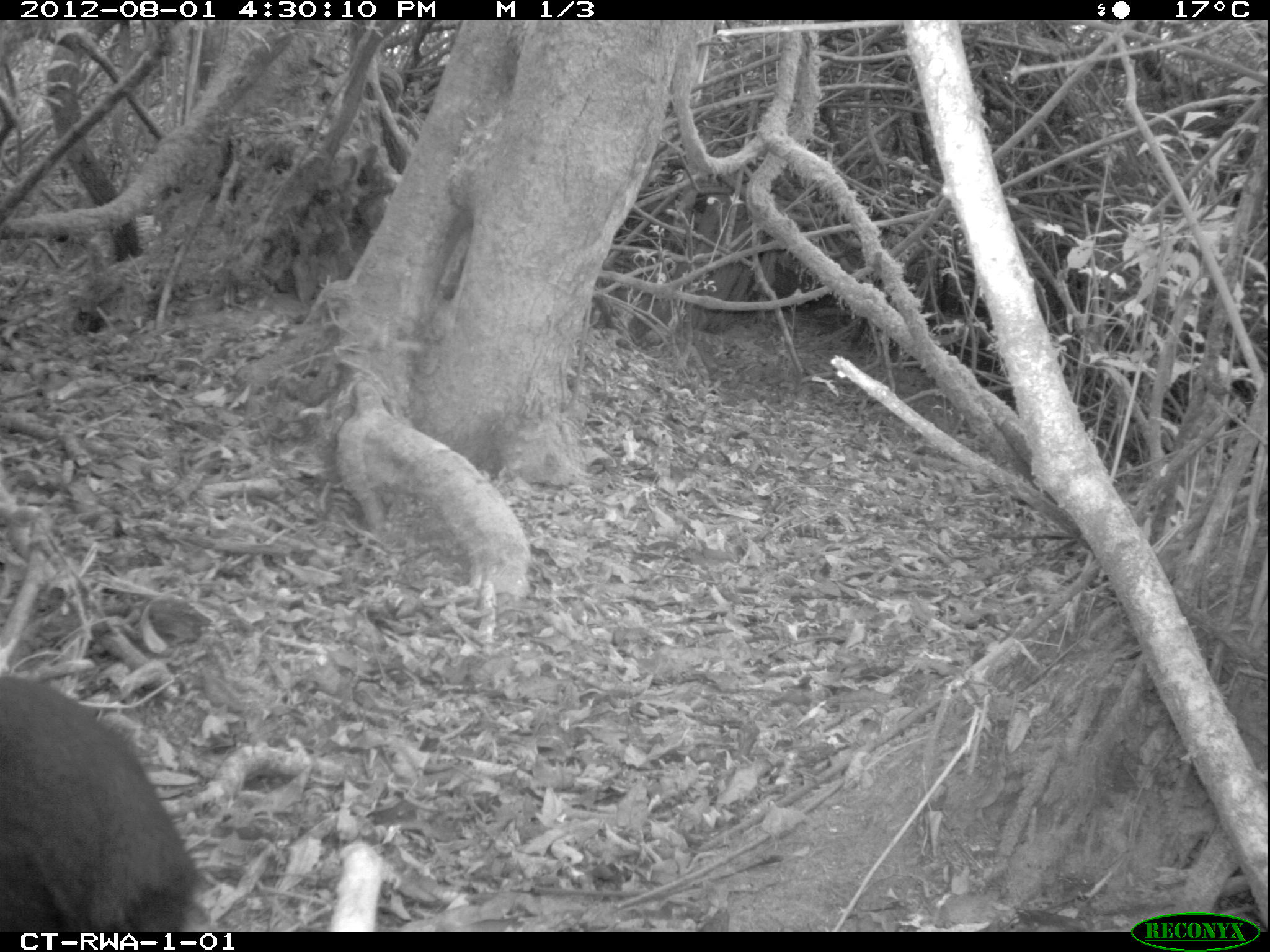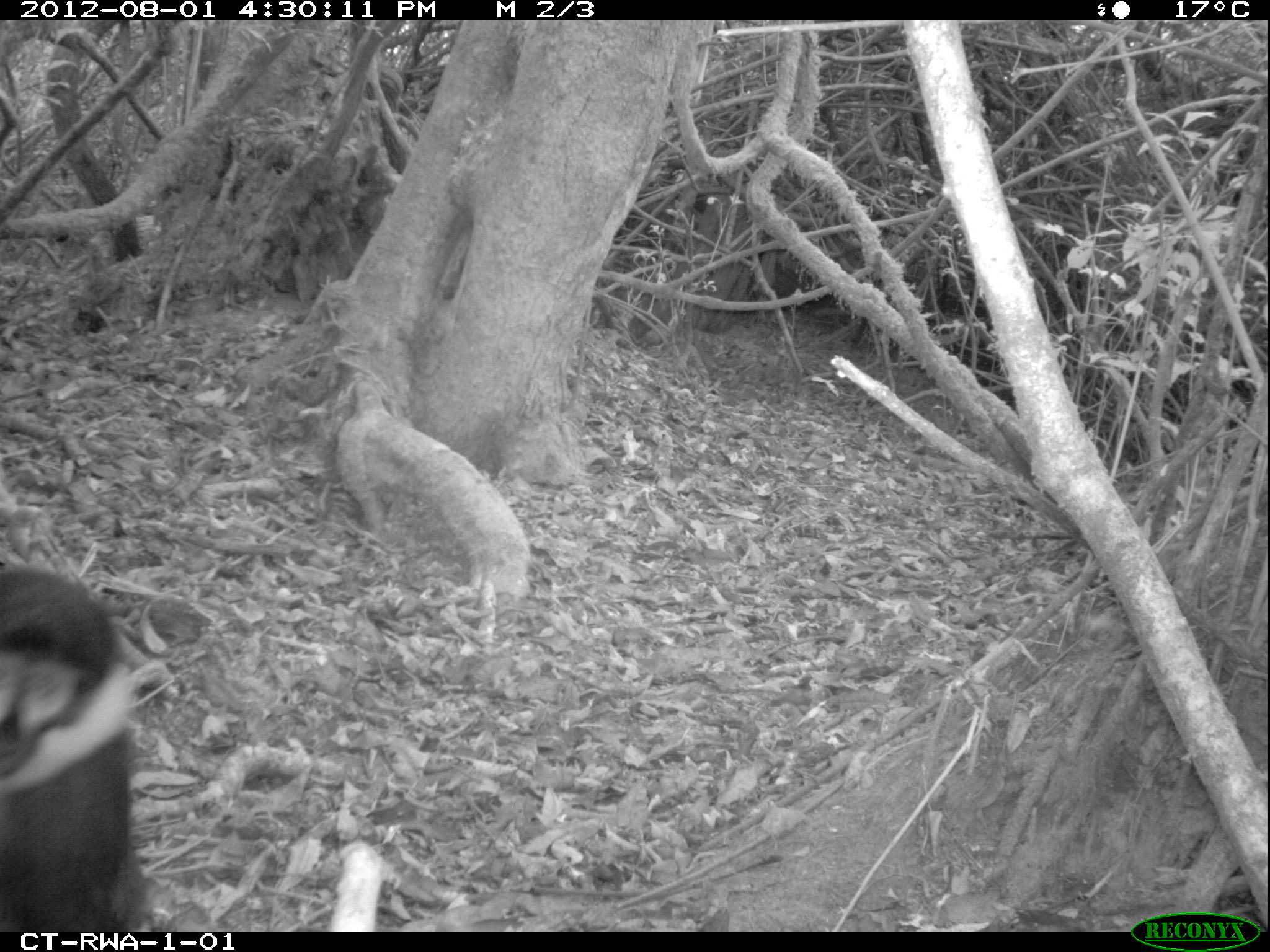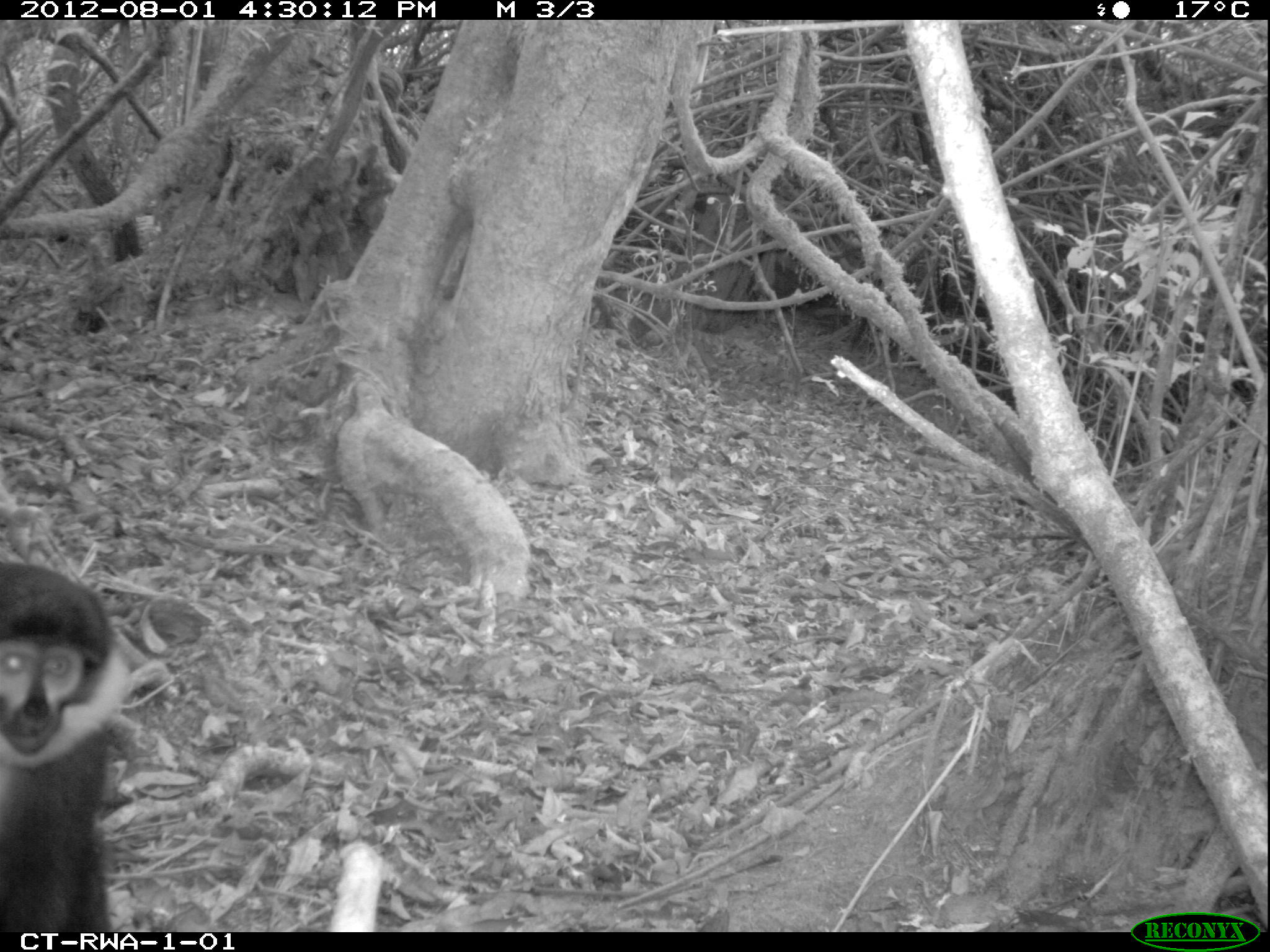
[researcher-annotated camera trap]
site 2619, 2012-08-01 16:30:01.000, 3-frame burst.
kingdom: Animalia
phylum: Chordata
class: Mammalia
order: Primates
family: Cercopithecidae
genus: Allochrocebus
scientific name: Allochrocebus lhoesti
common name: l'hoest's monkey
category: cercopithecus lhoesti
Cercopithecus lhoesti (l'hoest's monkey) (Allochrocebus lhoesti), count 1.